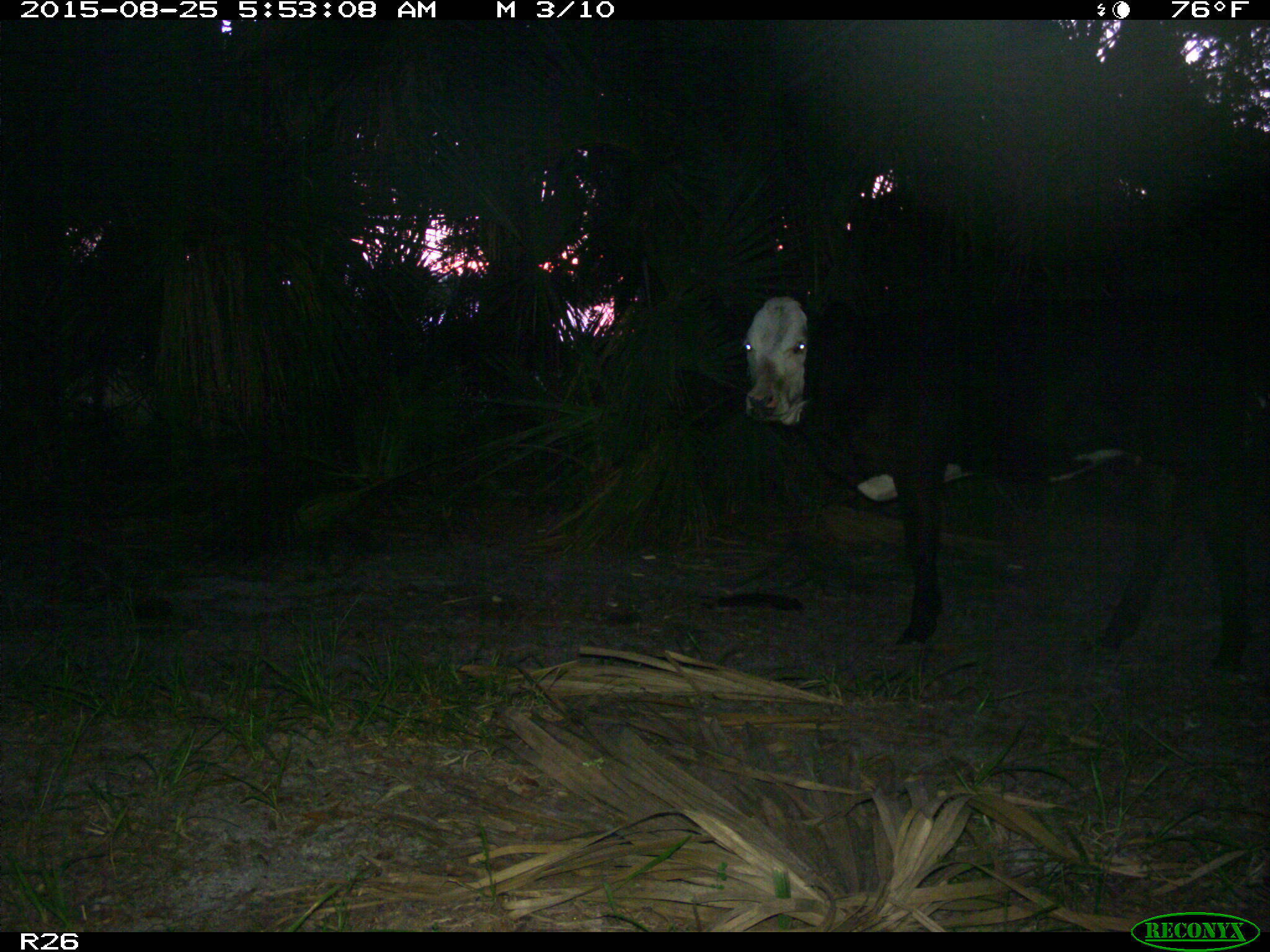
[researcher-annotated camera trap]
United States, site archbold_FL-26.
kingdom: Animalia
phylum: Chordata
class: Mammalia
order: Artiodactyla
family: Bovidae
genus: Bos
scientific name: Bos taurus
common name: domestic cow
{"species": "Bos taurus (domestic cow)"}